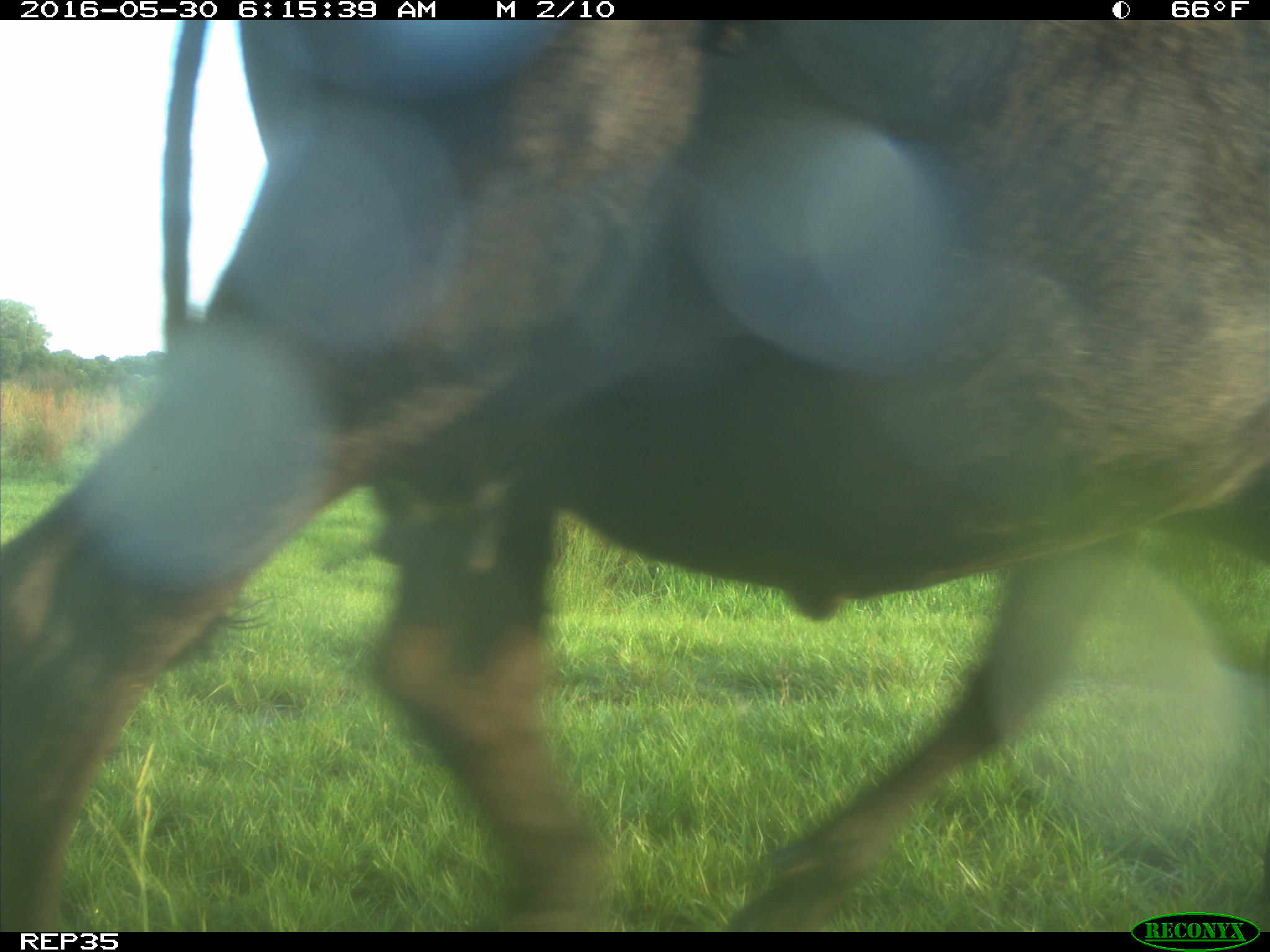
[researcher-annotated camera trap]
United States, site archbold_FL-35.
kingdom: Animalia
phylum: Chordata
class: Mammalia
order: Artiodactyla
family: Bovidae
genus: Bos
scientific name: Bos taurus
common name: domestic cow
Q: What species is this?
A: Bos taurus (domestic cow).